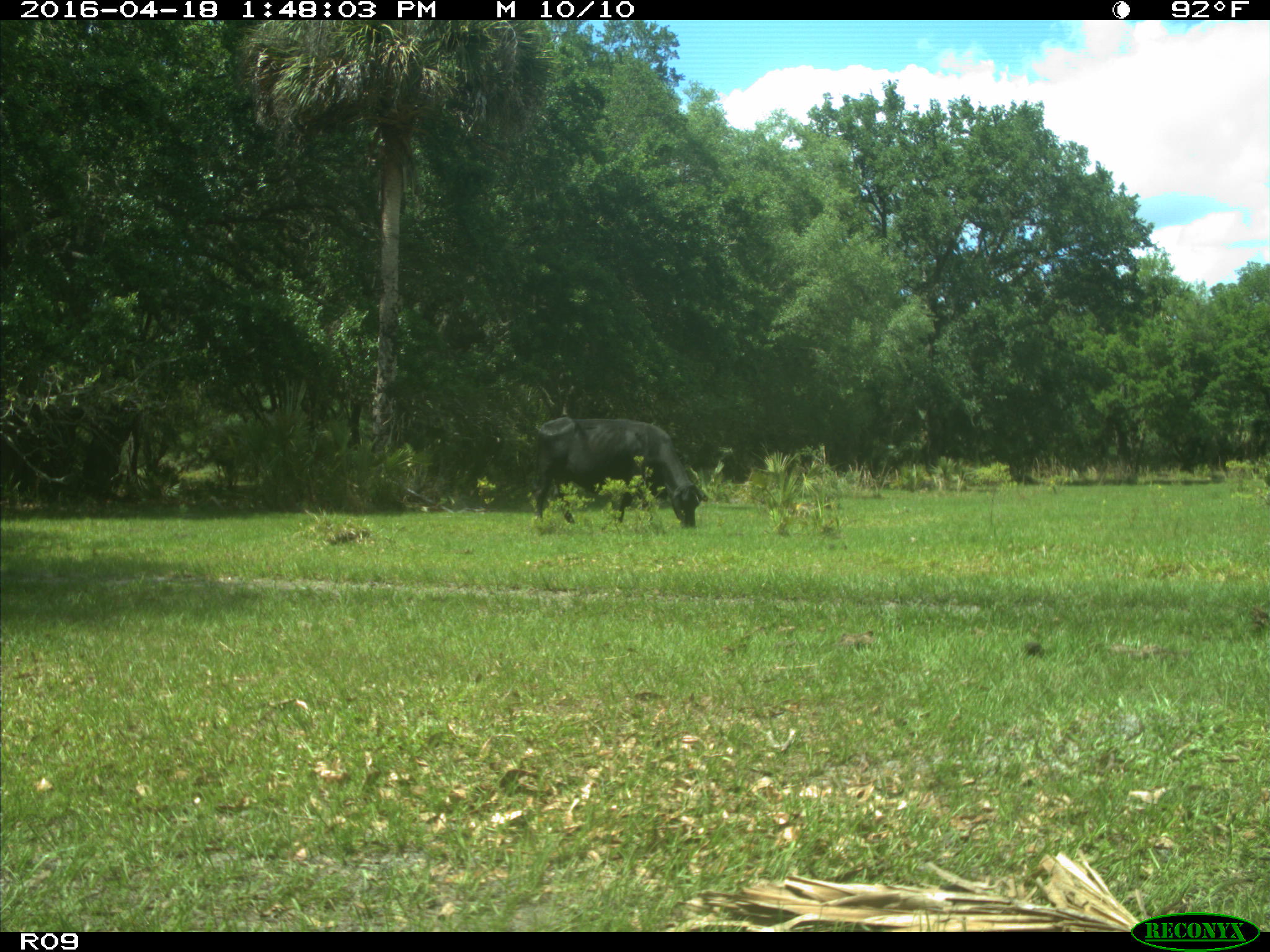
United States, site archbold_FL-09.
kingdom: Animalia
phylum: Chordata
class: Mammalia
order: Artiodactyla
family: Bovidae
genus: Bos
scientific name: Bos taurus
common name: domestic cow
Bos taurus (domestic cow).